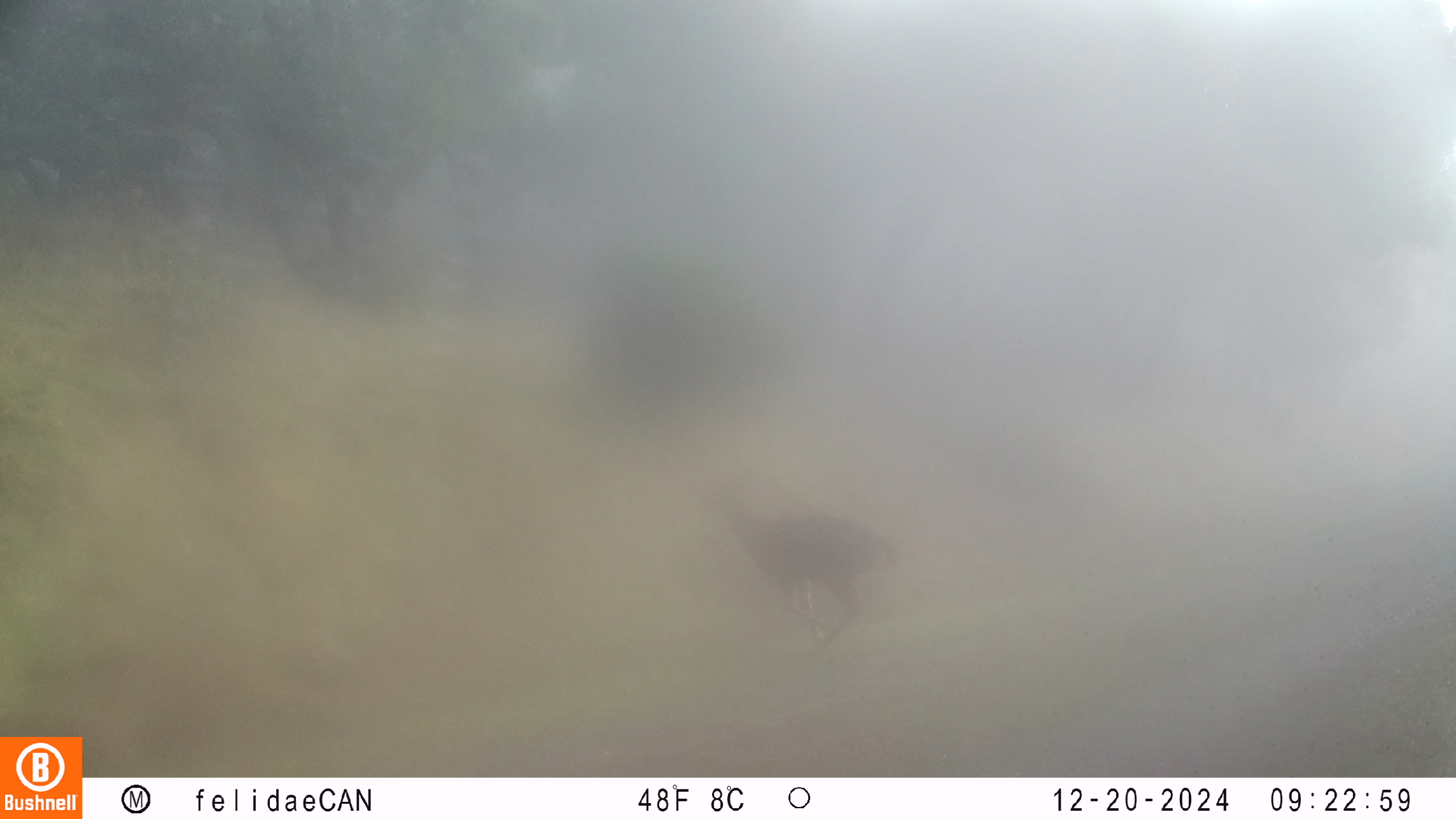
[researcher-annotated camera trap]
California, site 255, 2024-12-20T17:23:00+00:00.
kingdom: Animalia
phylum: Chordata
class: Mammalia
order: Artiodactyla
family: Cervidae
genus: Odocoileus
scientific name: Odocoileus hemionus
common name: mule deer